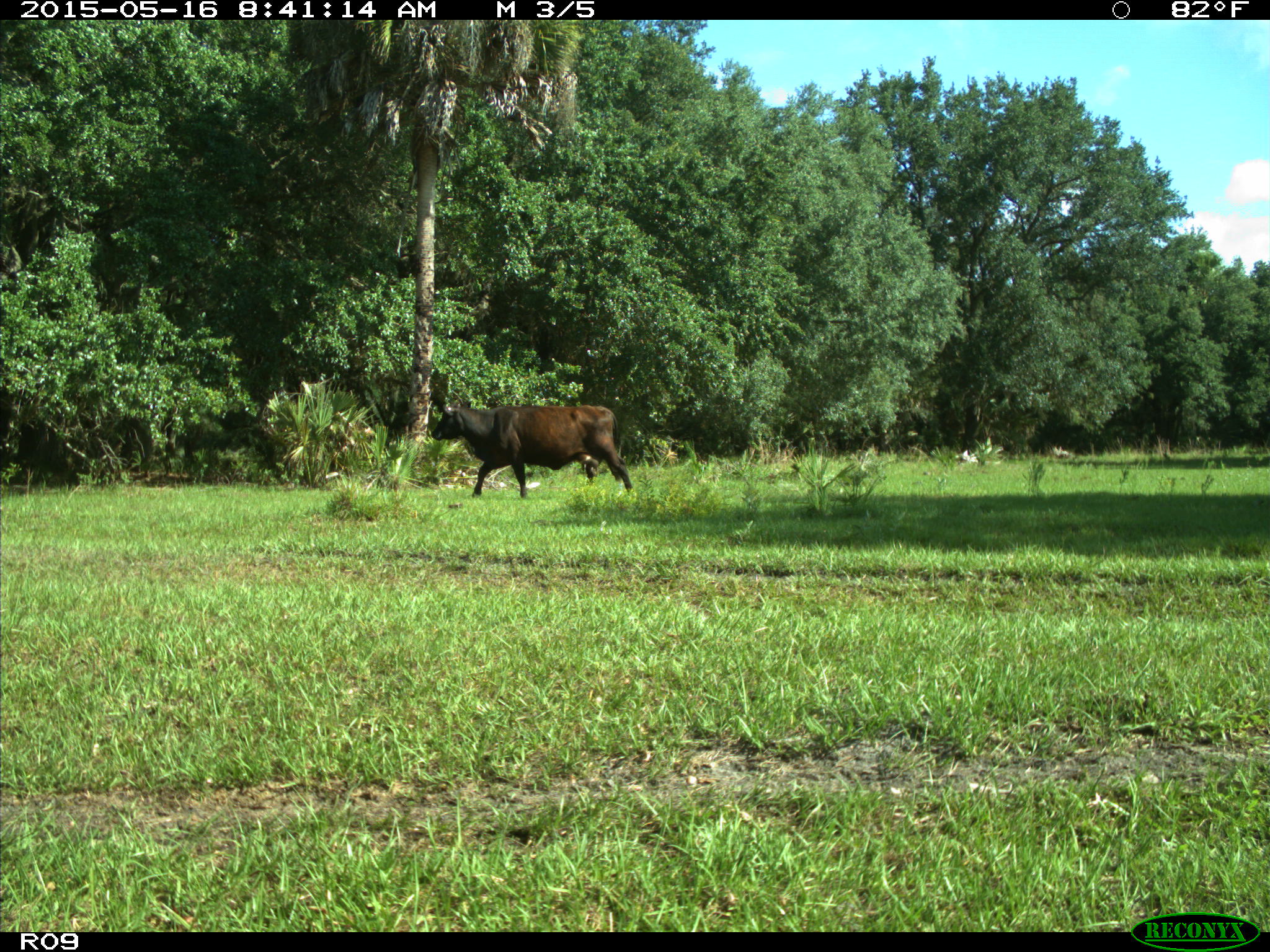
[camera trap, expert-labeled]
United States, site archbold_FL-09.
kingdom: Animalia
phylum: Chordata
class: Mammalia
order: Artiodactyla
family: Bovidae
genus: Bos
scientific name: Bos taurus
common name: domestic cow